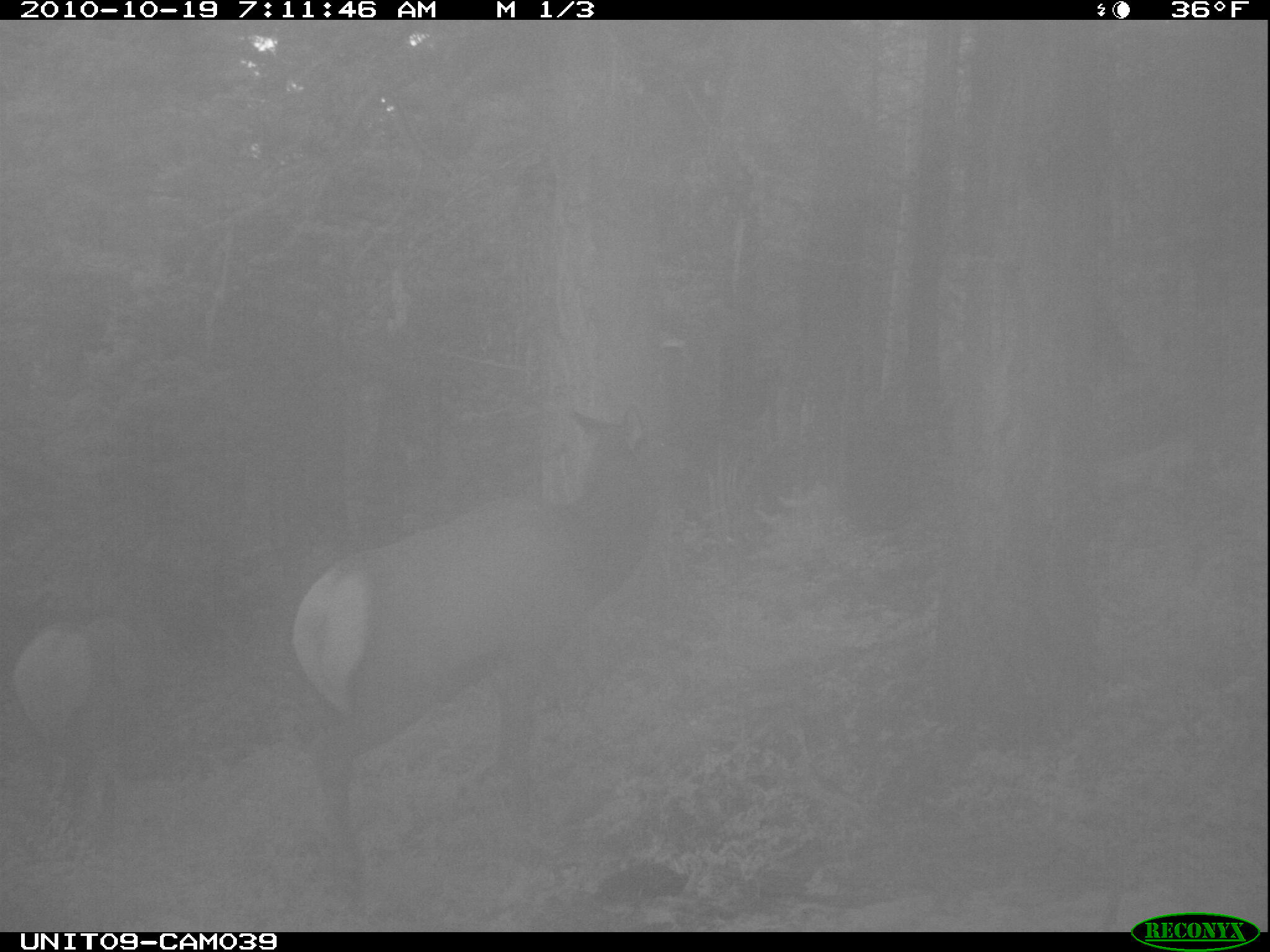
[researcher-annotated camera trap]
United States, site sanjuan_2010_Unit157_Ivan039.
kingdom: Animalia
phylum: Chordata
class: Mammalia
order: Artiodactyla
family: Cervidae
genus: Cervus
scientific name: Cervus elaphus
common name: red deer